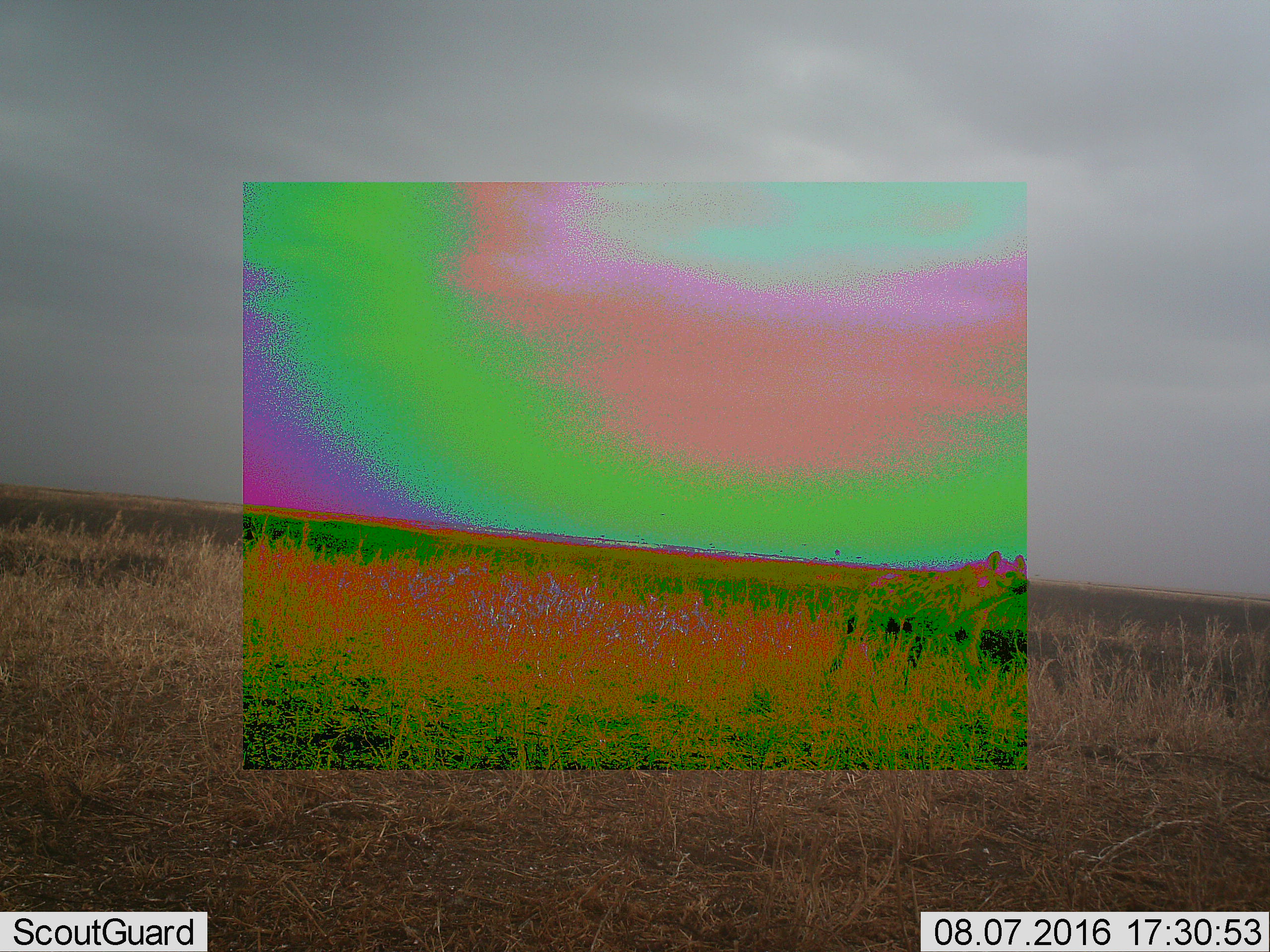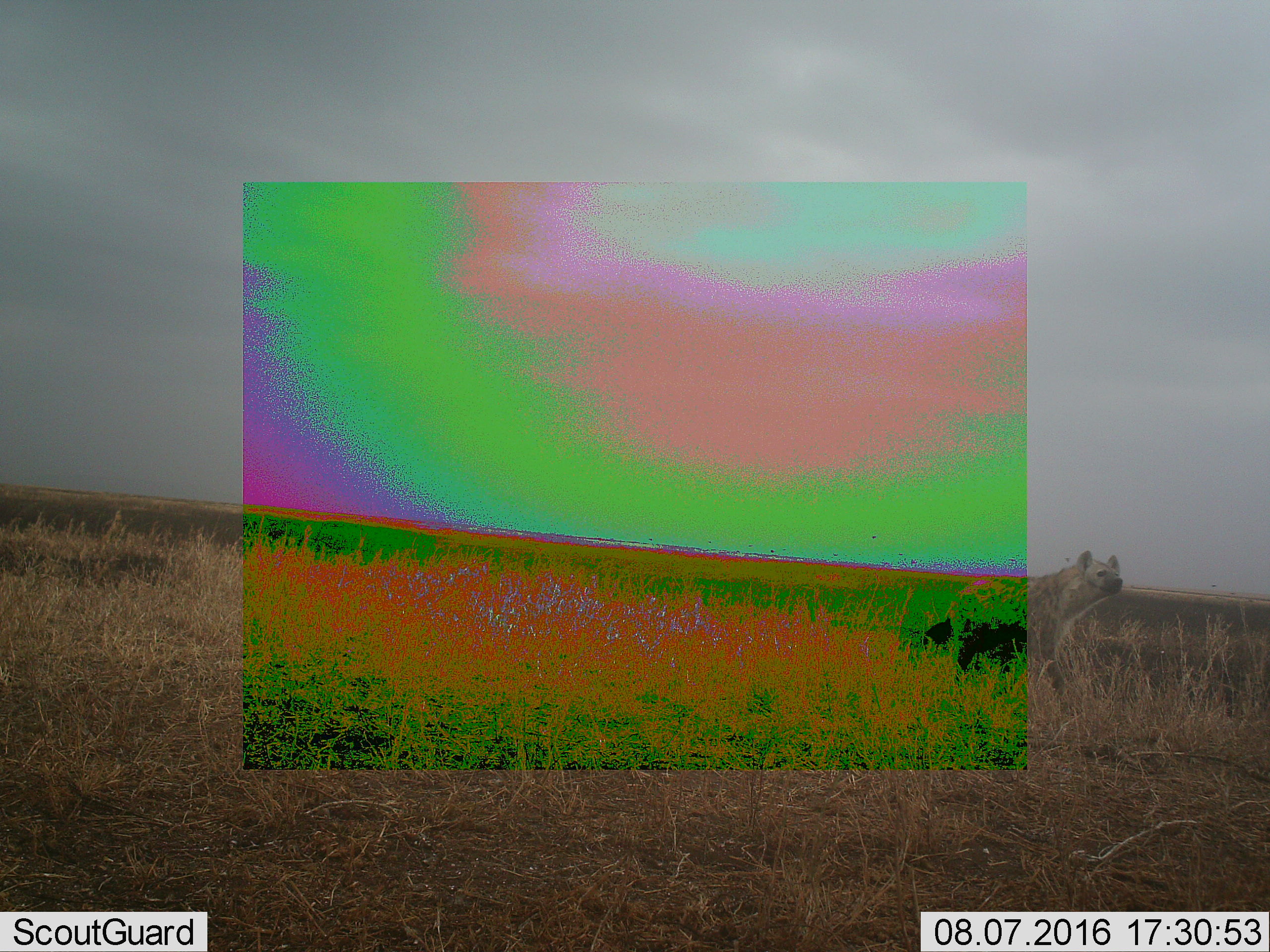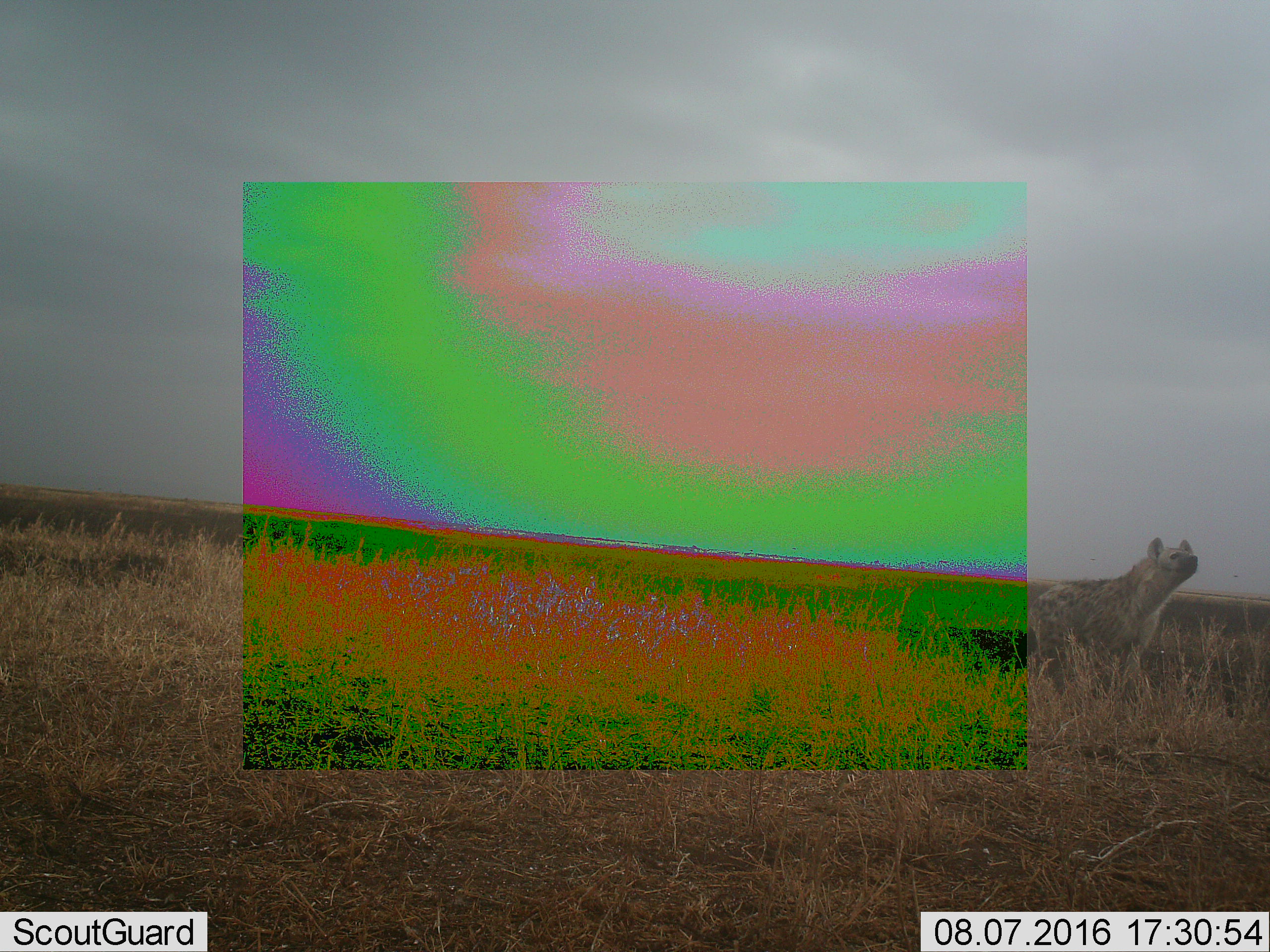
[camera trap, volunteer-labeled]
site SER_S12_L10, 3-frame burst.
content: unidentified animal